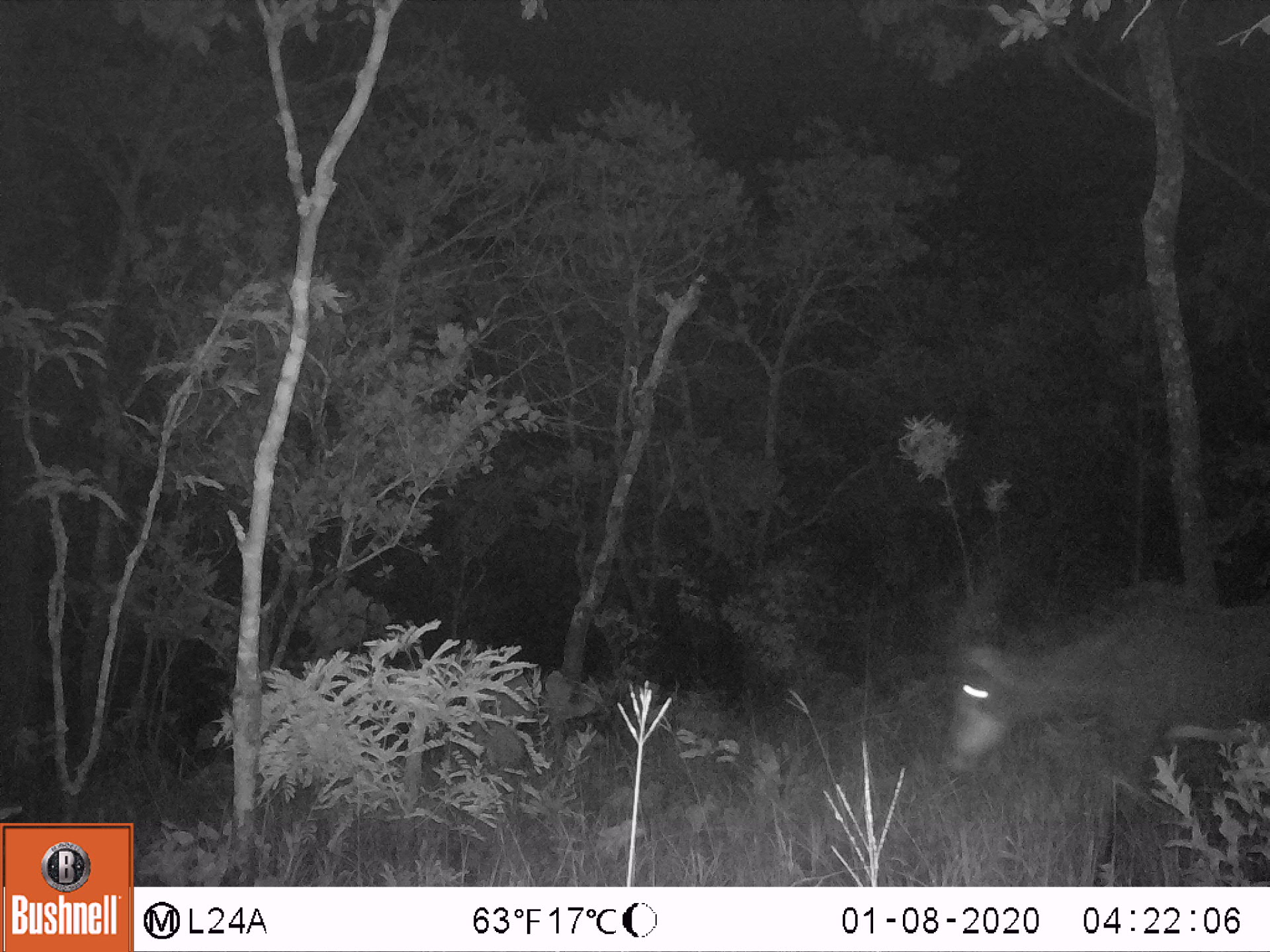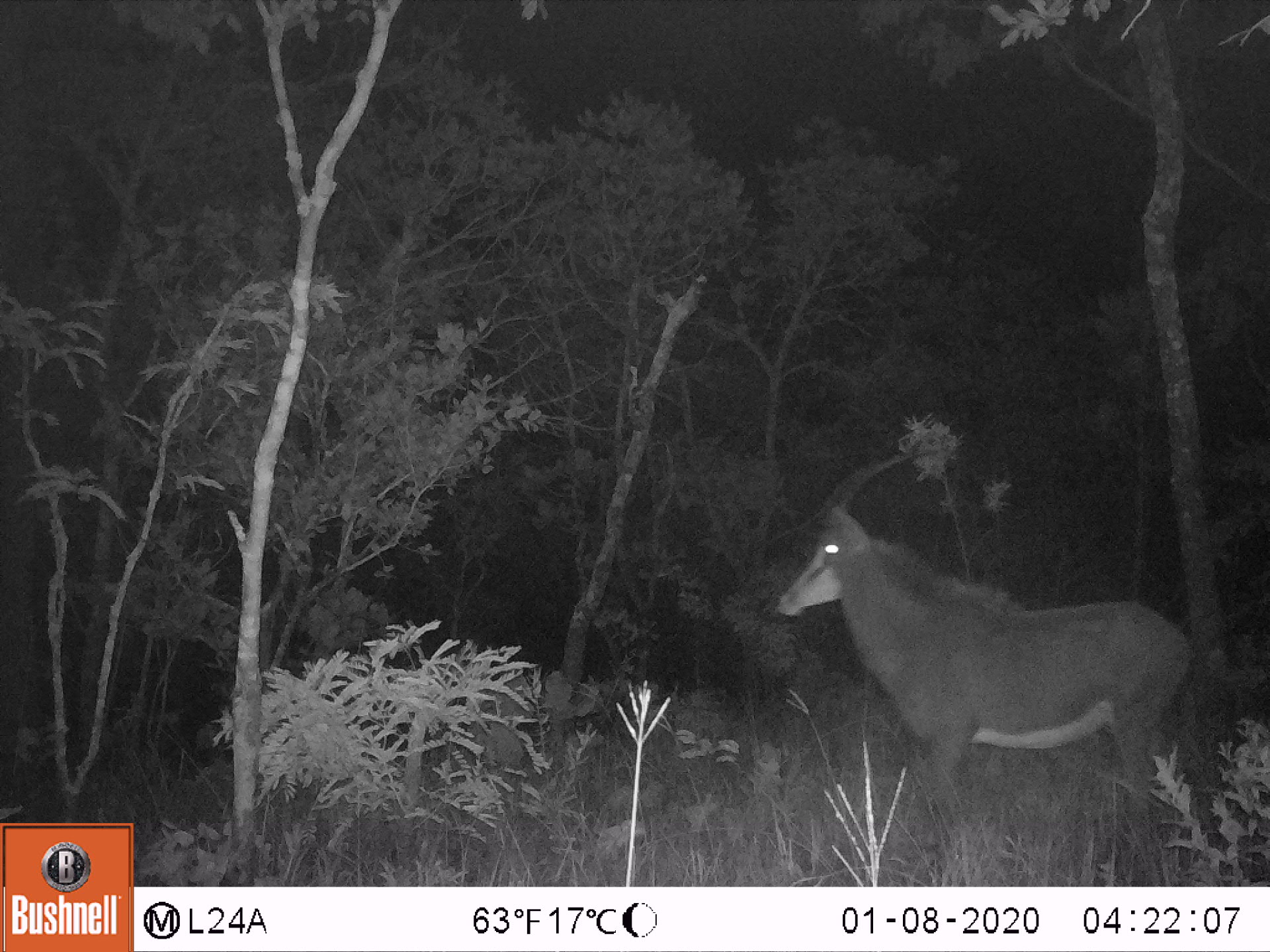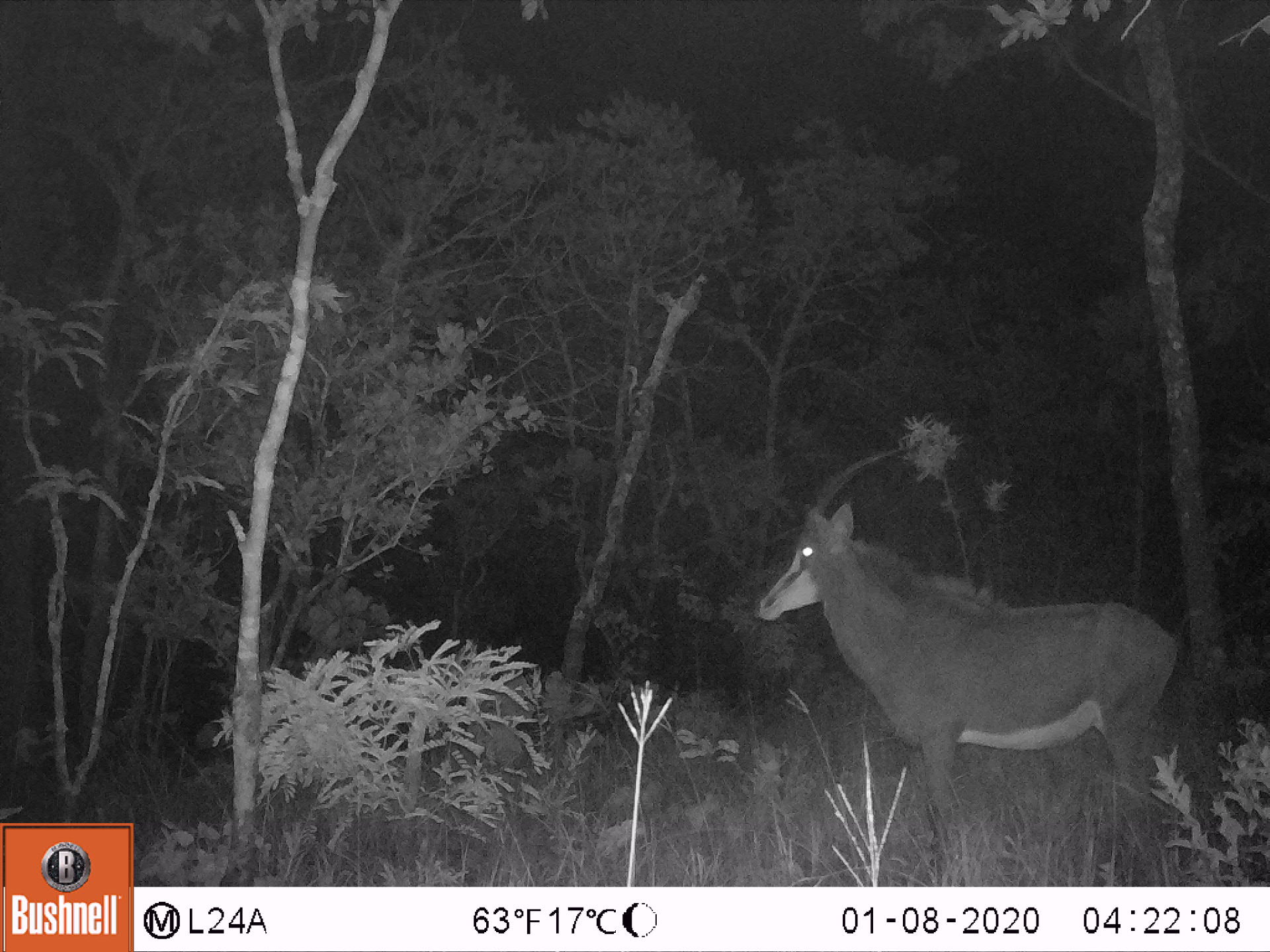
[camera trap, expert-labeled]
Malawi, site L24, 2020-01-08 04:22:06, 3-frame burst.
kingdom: Animalia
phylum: Chordata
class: Mammalia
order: Artiodactyla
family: Bovidae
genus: Hippotragus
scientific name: Hippotragus niger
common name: sable antelope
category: sable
Sable (sable antelope) (Hippotragus niger), count 1.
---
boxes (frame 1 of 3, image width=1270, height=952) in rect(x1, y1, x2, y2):
sable: rect(941, 526, 1262, 865)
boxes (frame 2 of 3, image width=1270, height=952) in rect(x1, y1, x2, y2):
sable: rect(764, 441, 1195, 861)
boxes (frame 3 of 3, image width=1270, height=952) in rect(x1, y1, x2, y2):
sable: rect(742, 432, 1182, 866)